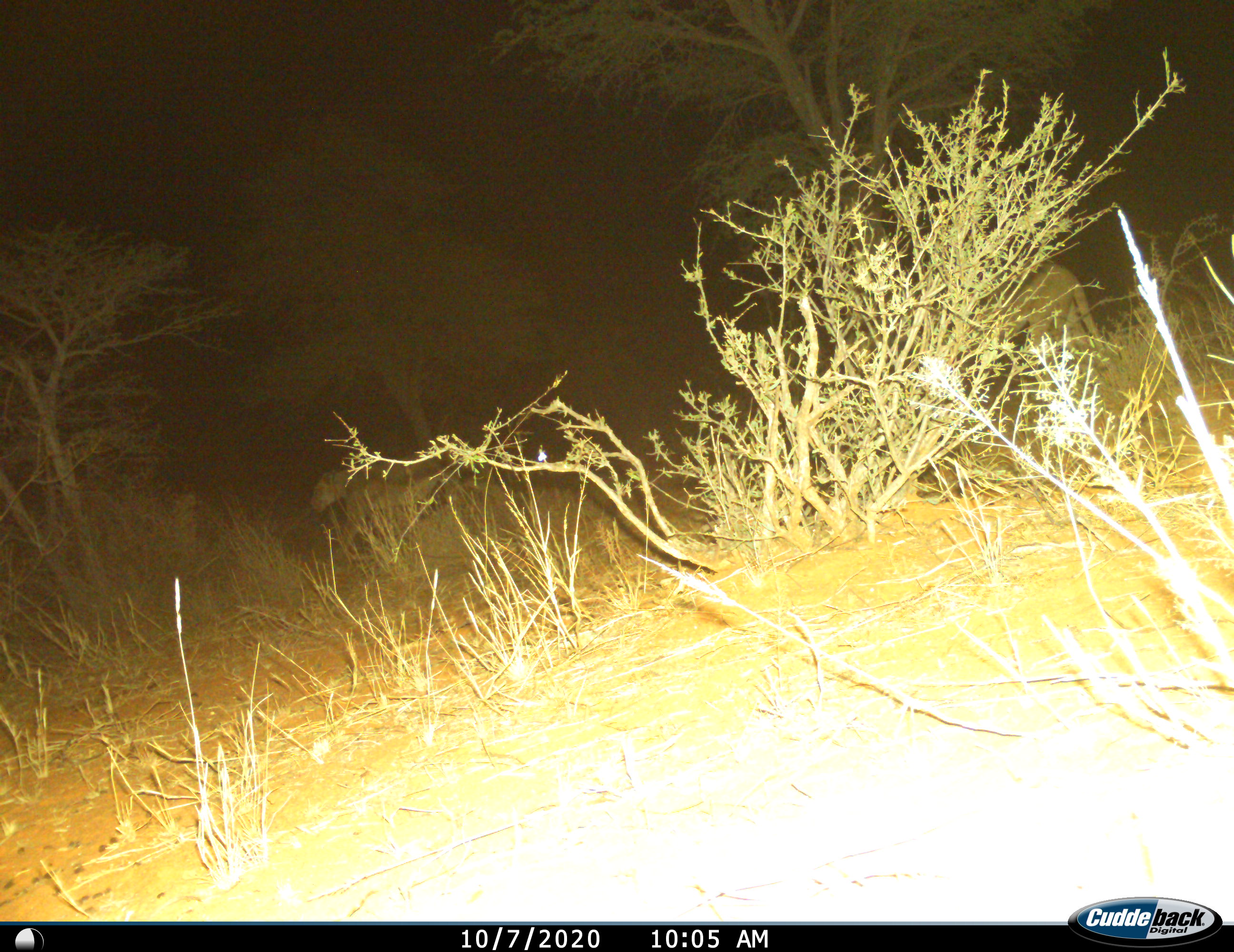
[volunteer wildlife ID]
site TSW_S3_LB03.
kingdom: Animalia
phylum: Chordata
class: Mammalia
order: Carnivora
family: Felidae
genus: Panthera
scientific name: Panthera leo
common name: lion female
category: lionfemale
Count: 2.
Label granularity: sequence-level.